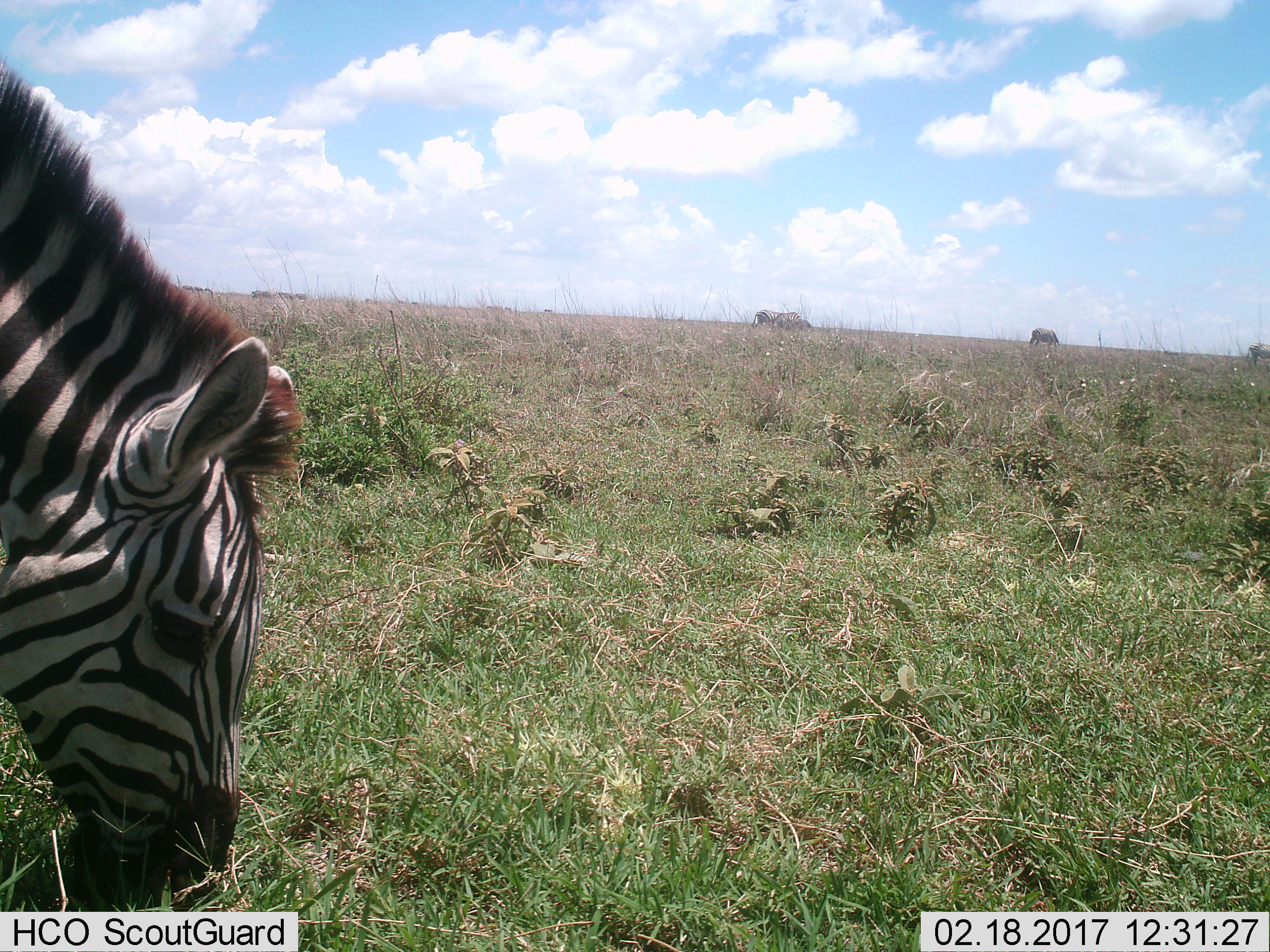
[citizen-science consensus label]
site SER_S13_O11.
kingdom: Animalia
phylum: Chordata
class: Mammalia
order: Perissodactyla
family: Equidae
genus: Equus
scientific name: Equus quagga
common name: plains zebra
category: zebraplains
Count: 4.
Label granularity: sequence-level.